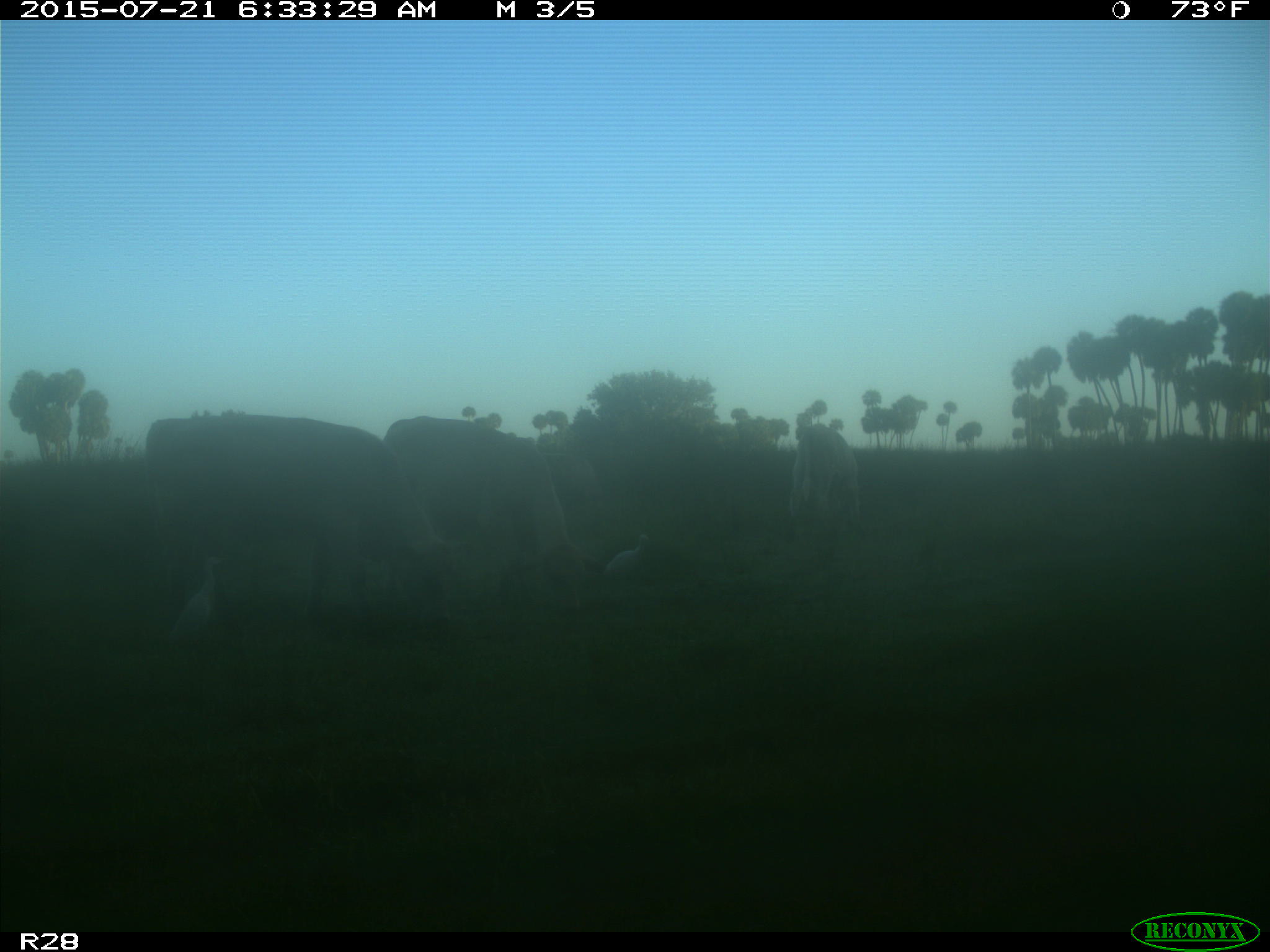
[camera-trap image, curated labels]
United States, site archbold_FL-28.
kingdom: Animalia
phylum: Chordata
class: Mammalia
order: Artiodactyla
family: Bovidae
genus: Bos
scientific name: Bos taurus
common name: domestic cow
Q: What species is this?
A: Bos taurus (domestic cow).